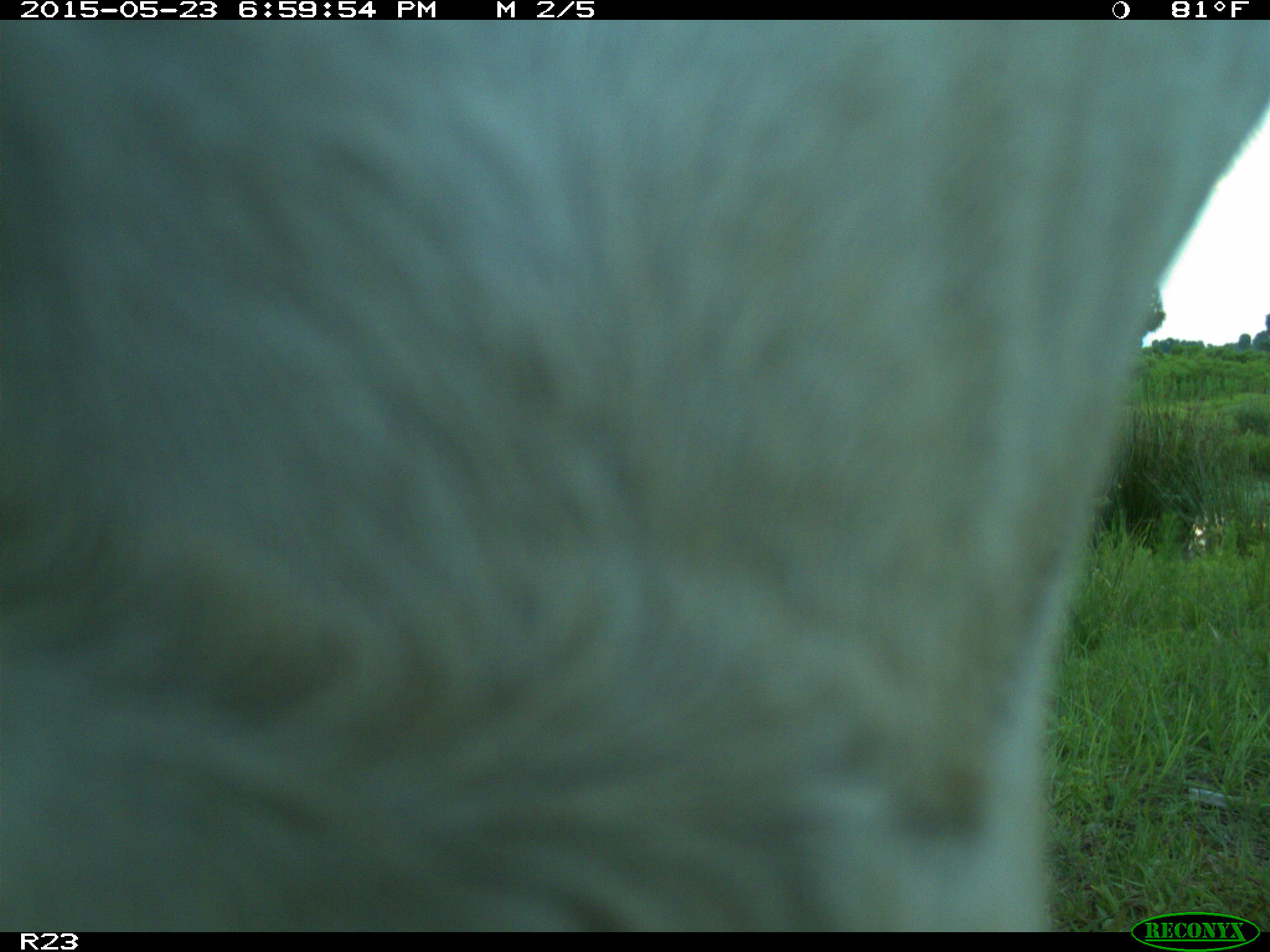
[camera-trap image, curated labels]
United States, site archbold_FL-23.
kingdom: Animalia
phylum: Chordata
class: Mammalia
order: Artiodactyla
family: Bovidae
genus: Bos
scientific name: Bos taurus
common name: domestic cow